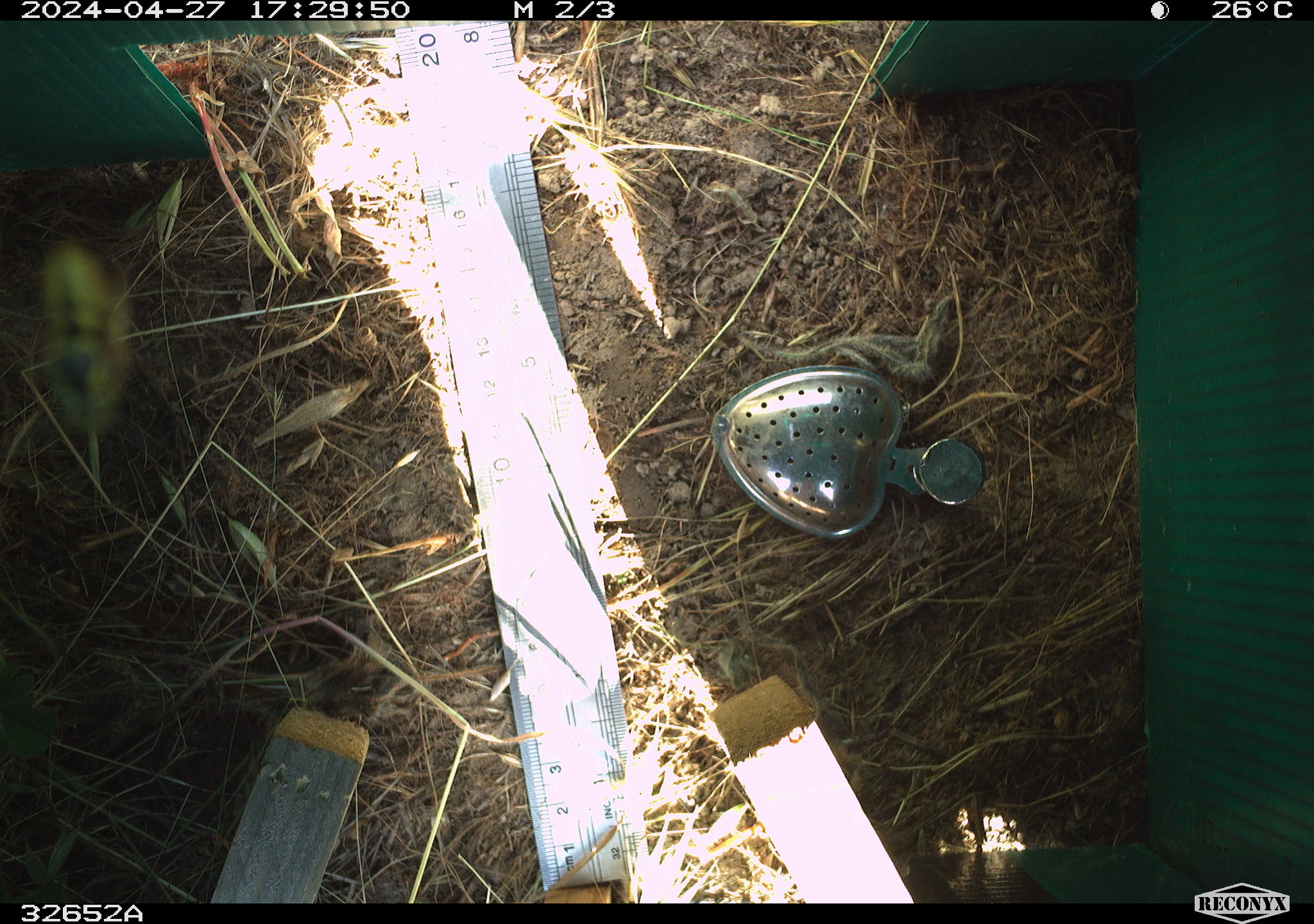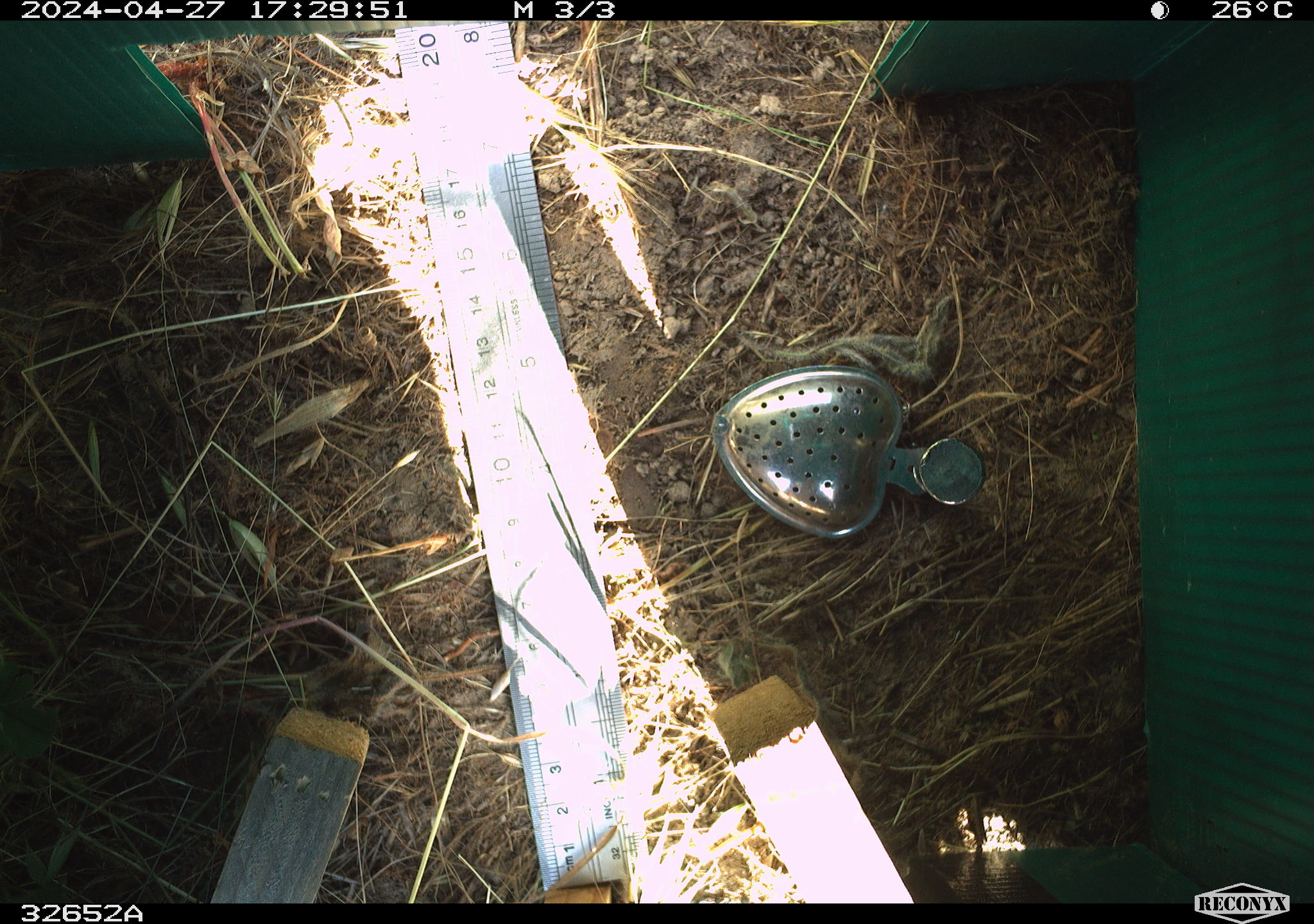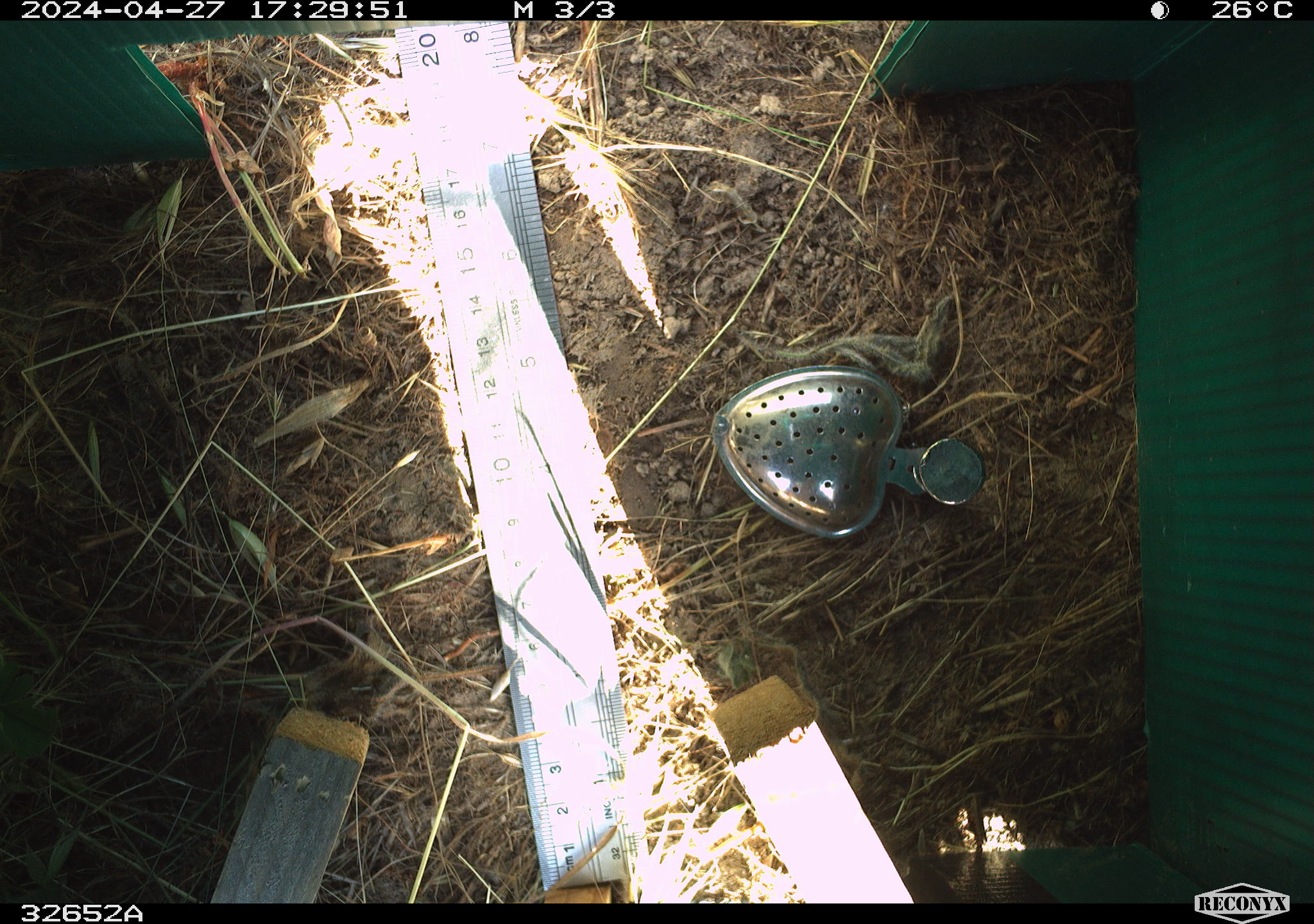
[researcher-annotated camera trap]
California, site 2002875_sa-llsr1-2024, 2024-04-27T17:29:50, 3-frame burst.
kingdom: Animalia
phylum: Arthropoda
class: Insecta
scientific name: Insecta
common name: insect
Insect (Insecta).